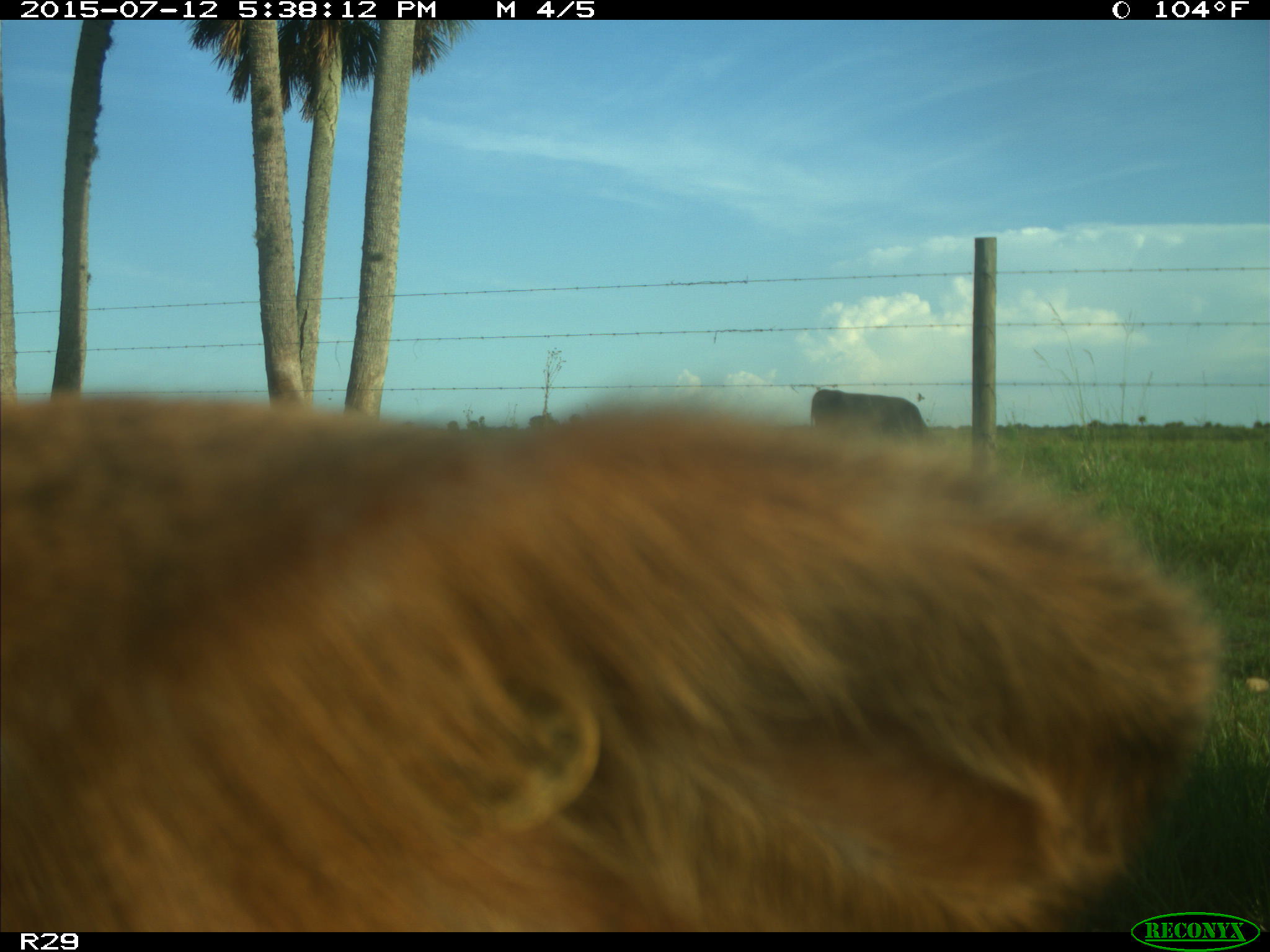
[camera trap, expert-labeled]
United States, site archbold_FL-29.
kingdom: Animalia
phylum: Chordata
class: Mammalia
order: Artiodactyla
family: Bovidae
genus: Bos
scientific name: Bos taurus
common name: domestic cow